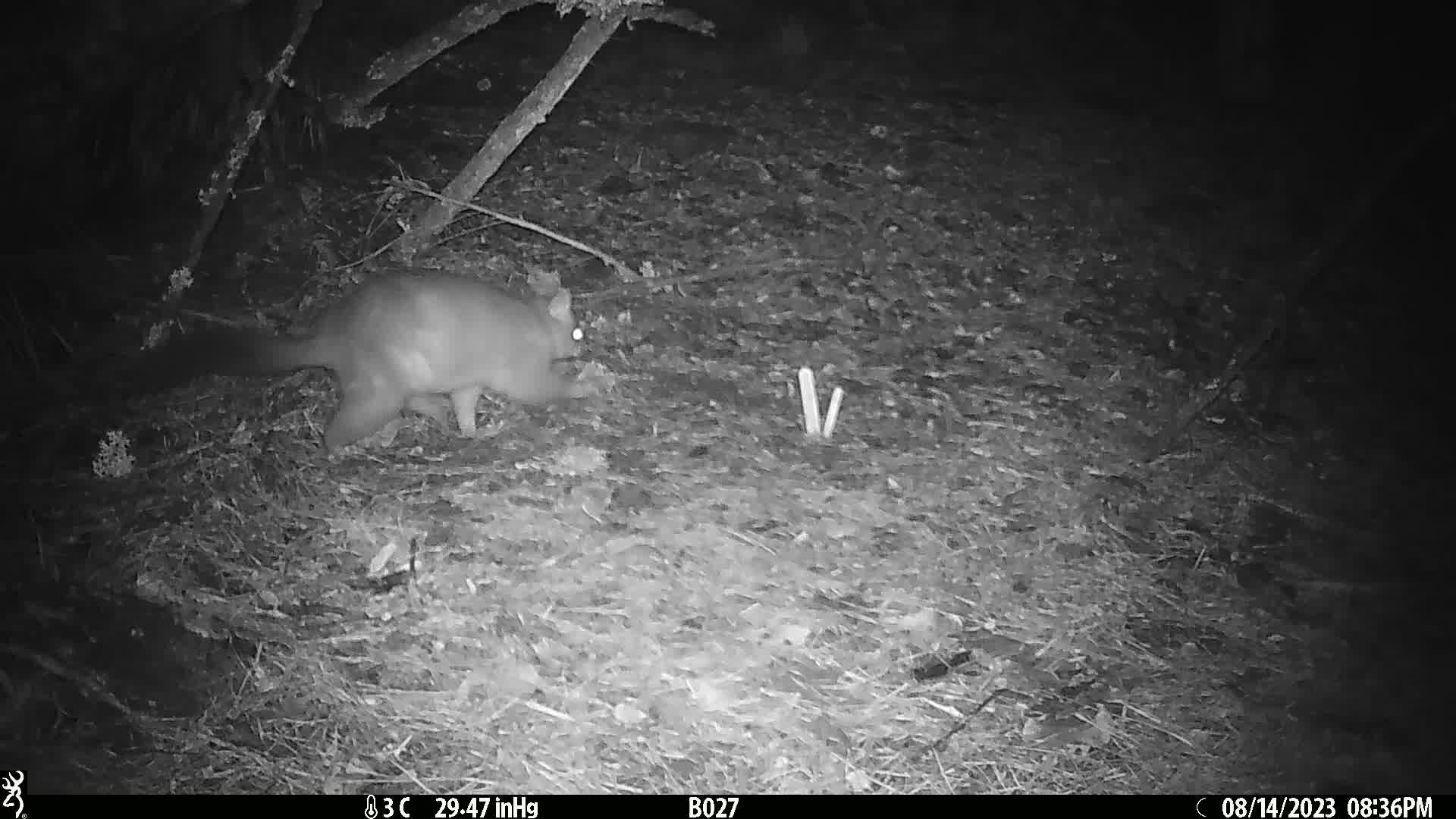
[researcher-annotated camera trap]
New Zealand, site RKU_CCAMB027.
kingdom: Animalia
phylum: Chordata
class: Mammalia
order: Diprotodontia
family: Phalangeridae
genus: Trichosurus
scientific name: Trichosurus vulpecula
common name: common brushtail possum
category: possum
Possum (common brushtail possum) (Trichosurus vulpecula).